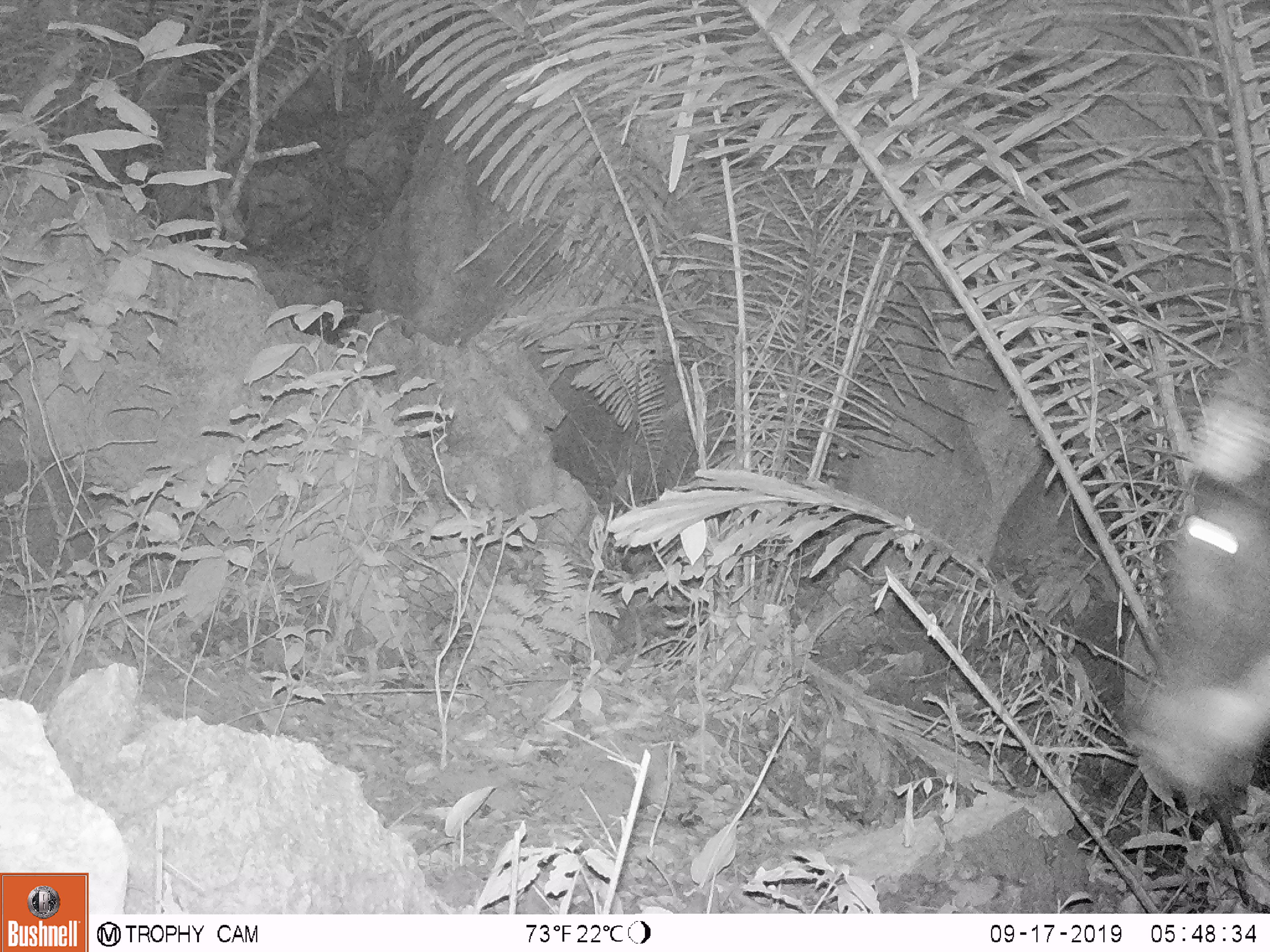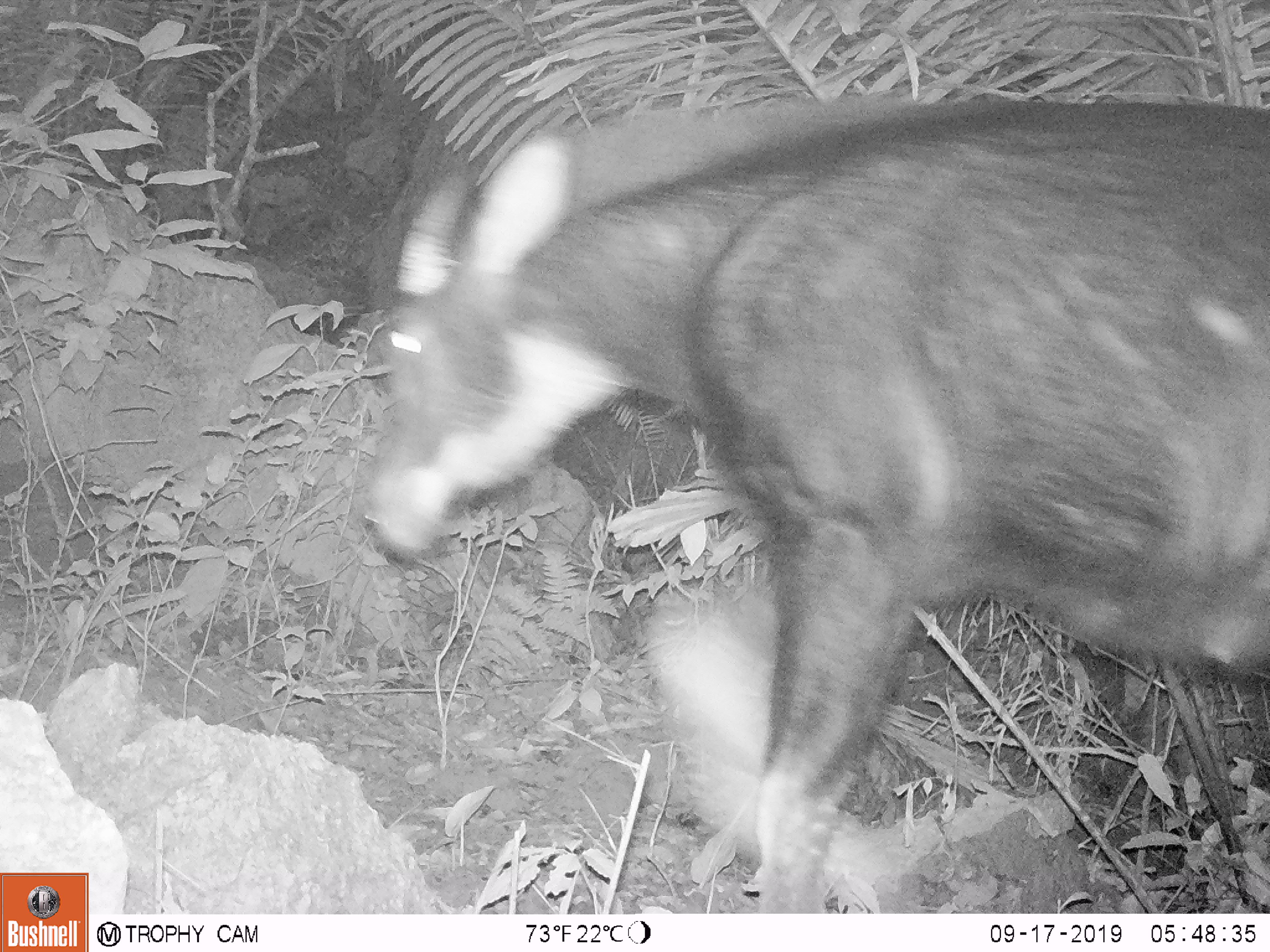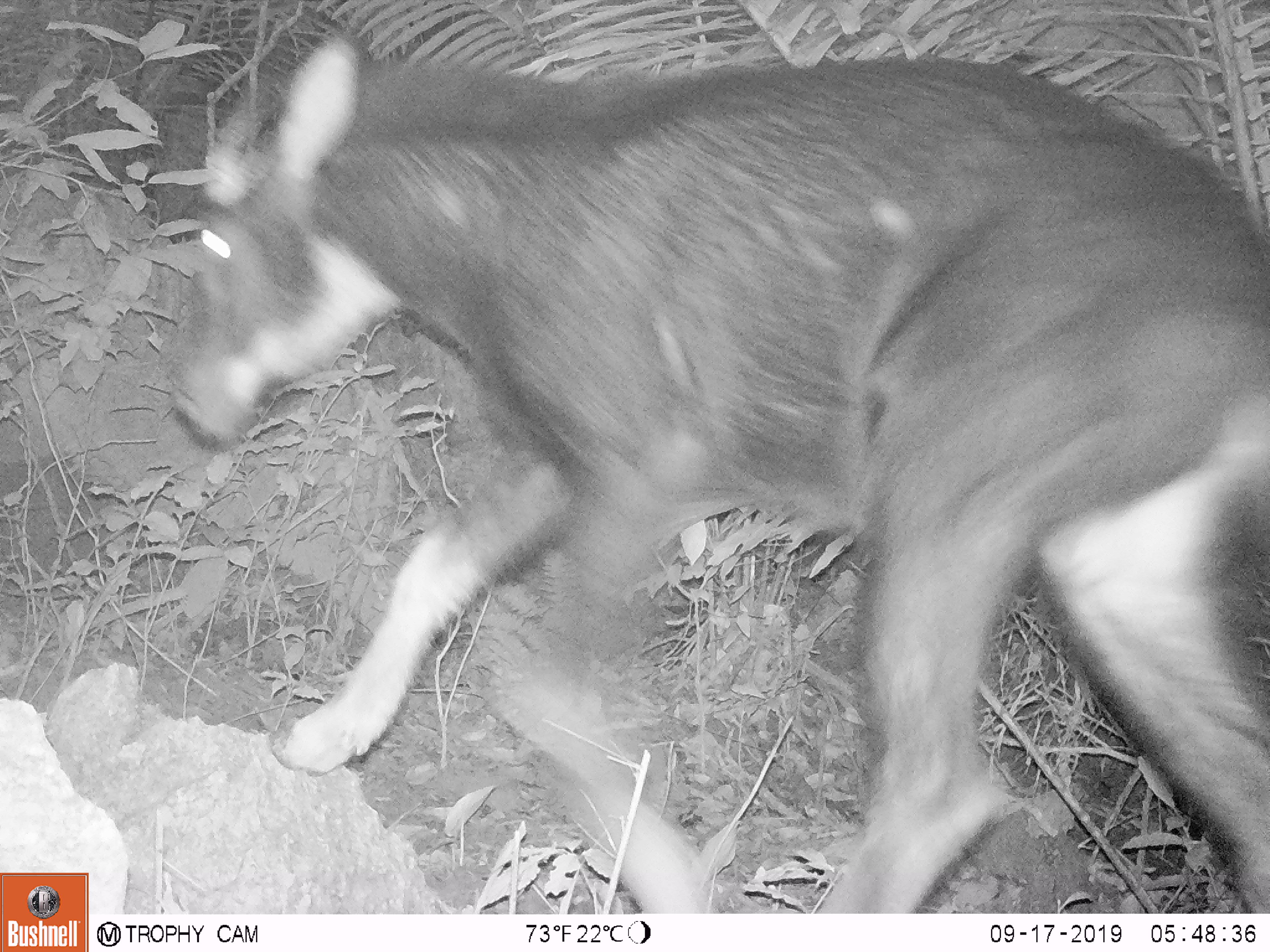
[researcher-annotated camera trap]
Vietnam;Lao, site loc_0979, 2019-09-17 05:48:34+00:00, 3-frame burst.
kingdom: Animalia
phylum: Chordata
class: Mammalia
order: Artiodactyla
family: Bovidae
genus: Capricornis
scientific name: Capricornis sumatraensis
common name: chinese serow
Chinese serow (Capricornis sumatraensis). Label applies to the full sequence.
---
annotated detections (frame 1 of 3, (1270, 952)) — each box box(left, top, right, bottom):
chinese serow: box(1124, 358, 1270, 799)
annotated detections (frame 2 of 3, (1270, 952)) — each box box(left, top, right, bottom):
chinese serow: box(352, 94, 1270, 914)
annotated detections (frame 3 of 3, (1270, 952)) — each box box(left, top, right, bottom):
chinese serow: box(168, 29, 1270, 914)